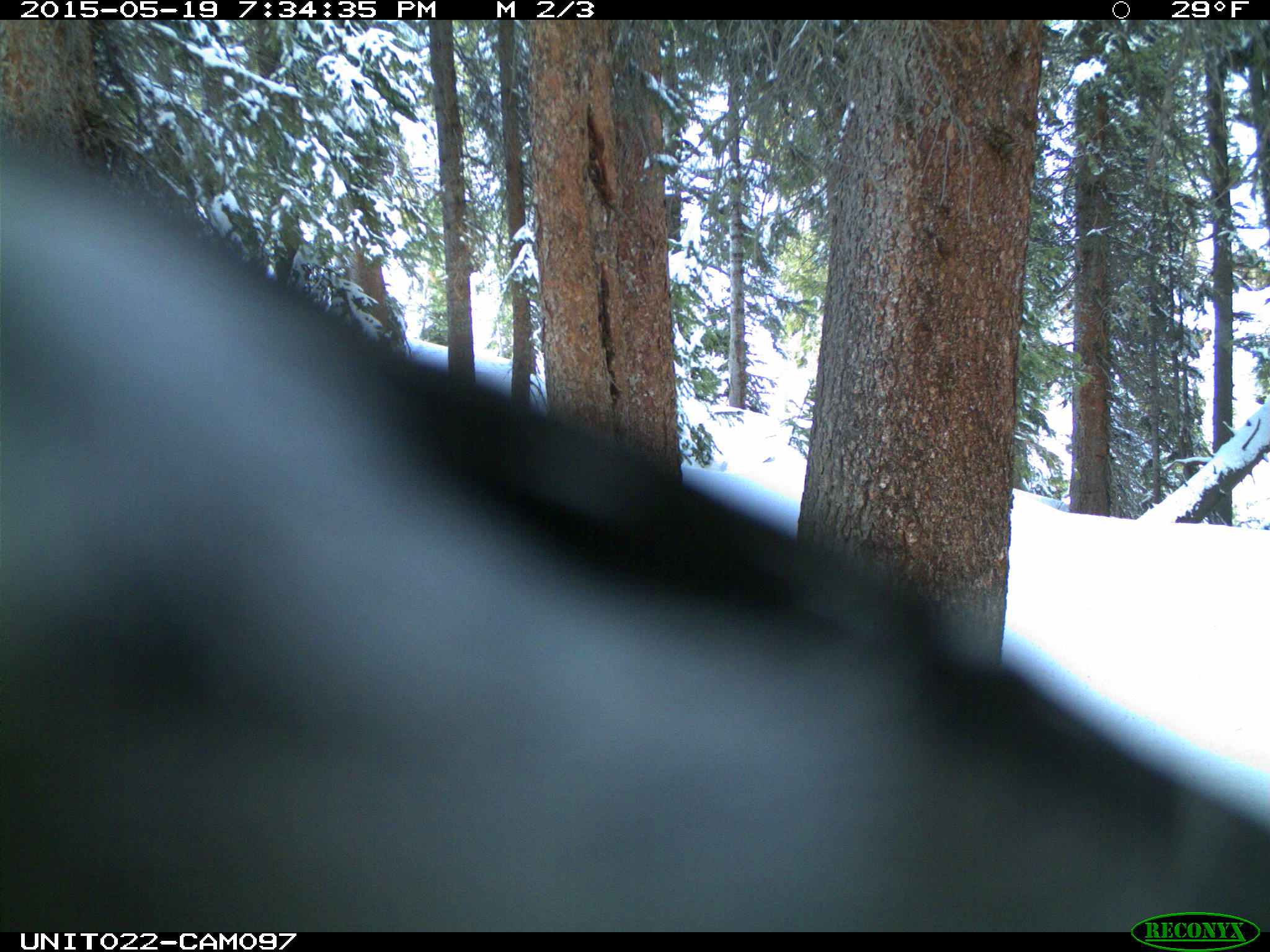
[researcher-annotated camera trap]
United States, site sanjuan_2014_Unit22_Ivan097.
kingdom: Animalia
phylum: Chordata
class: Aves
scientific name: Aves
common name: birds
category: unidentified bird